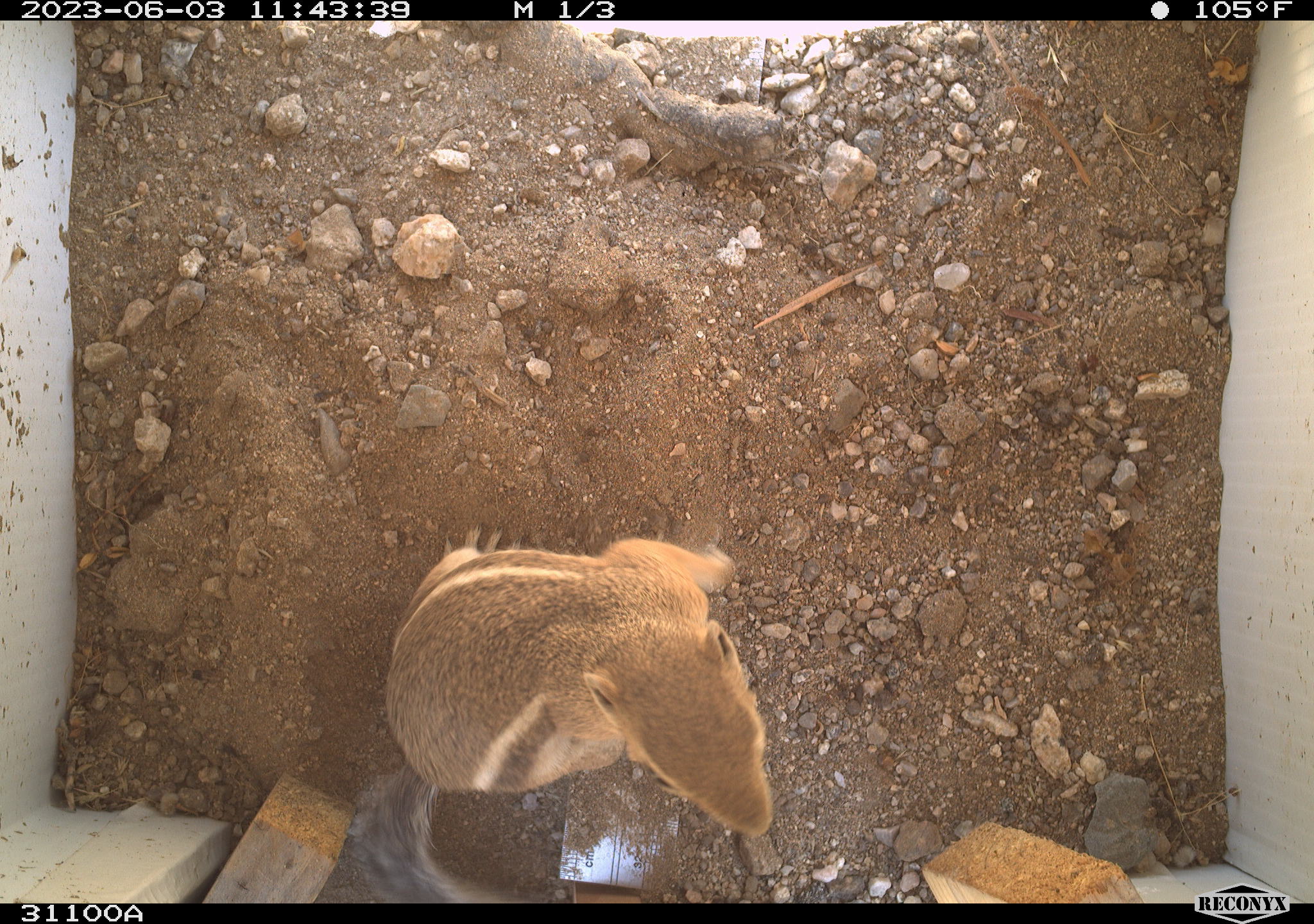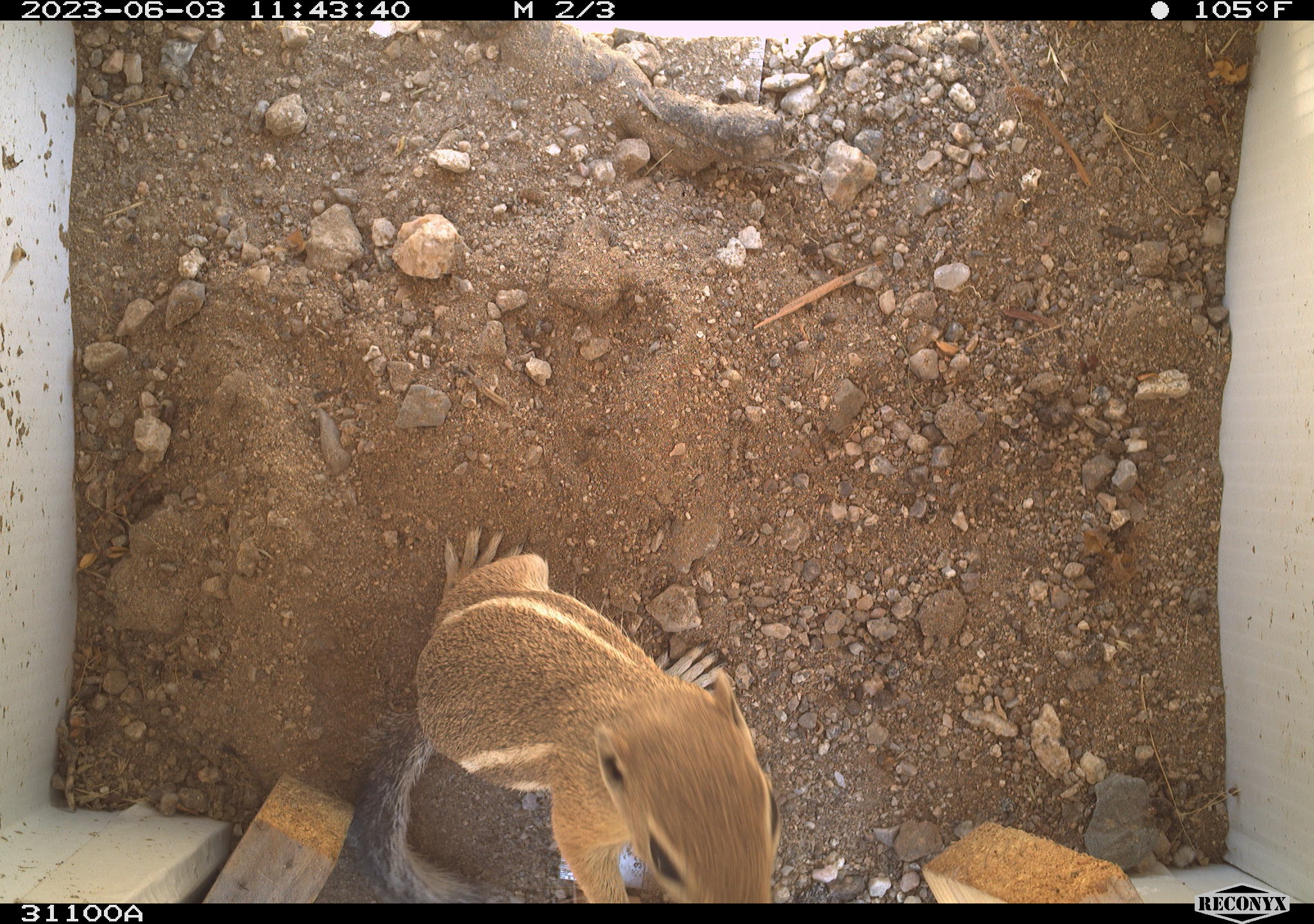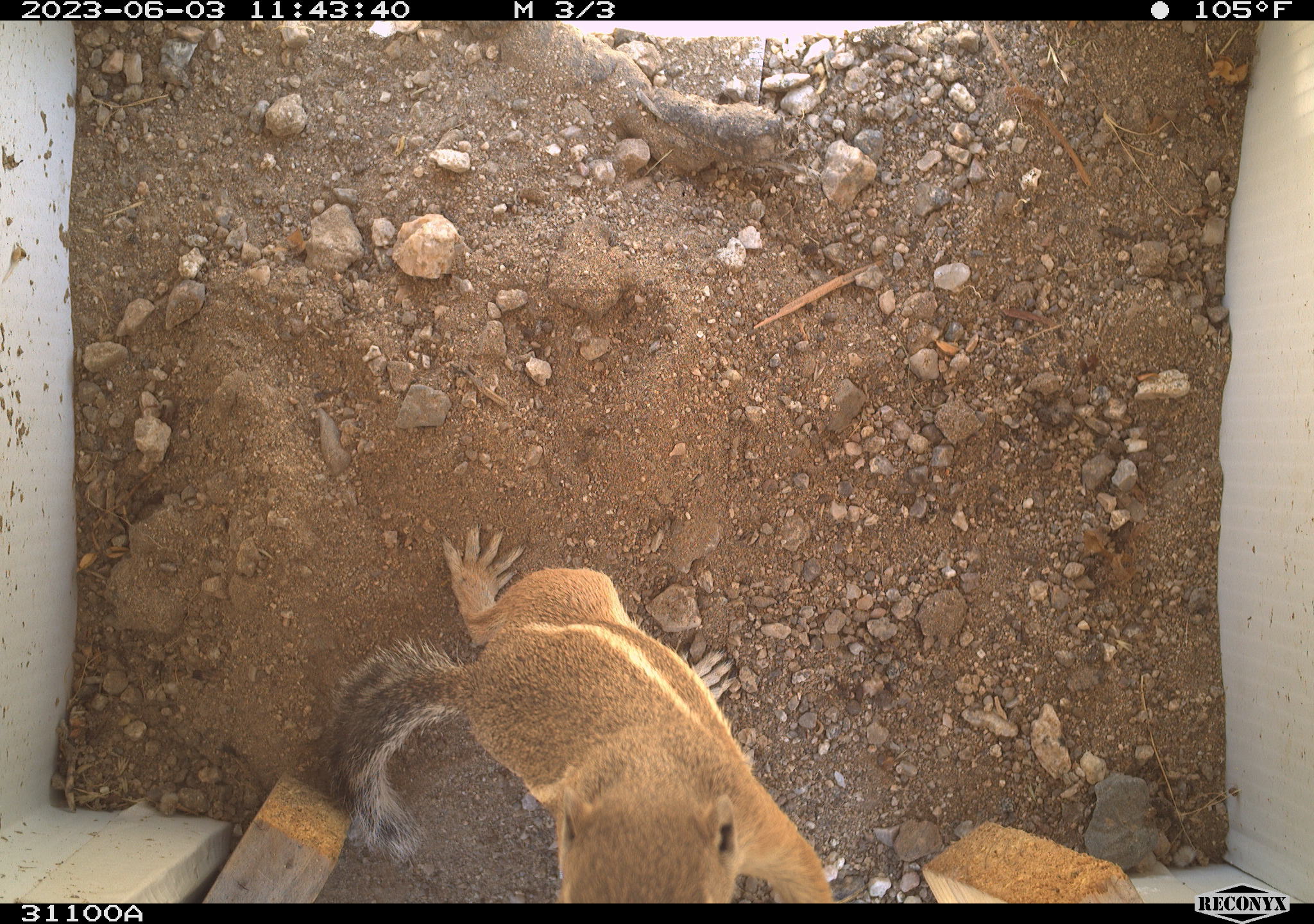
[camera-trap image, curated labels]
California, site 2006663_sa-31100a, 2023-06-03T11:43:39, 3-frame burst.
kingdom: Animalia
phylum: Chordata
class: Mammalia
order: Rodentia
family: Sciuridae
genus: Ammospermophilus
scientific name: Ammospermophilus leucurus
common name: white-tailed antelope squirrel